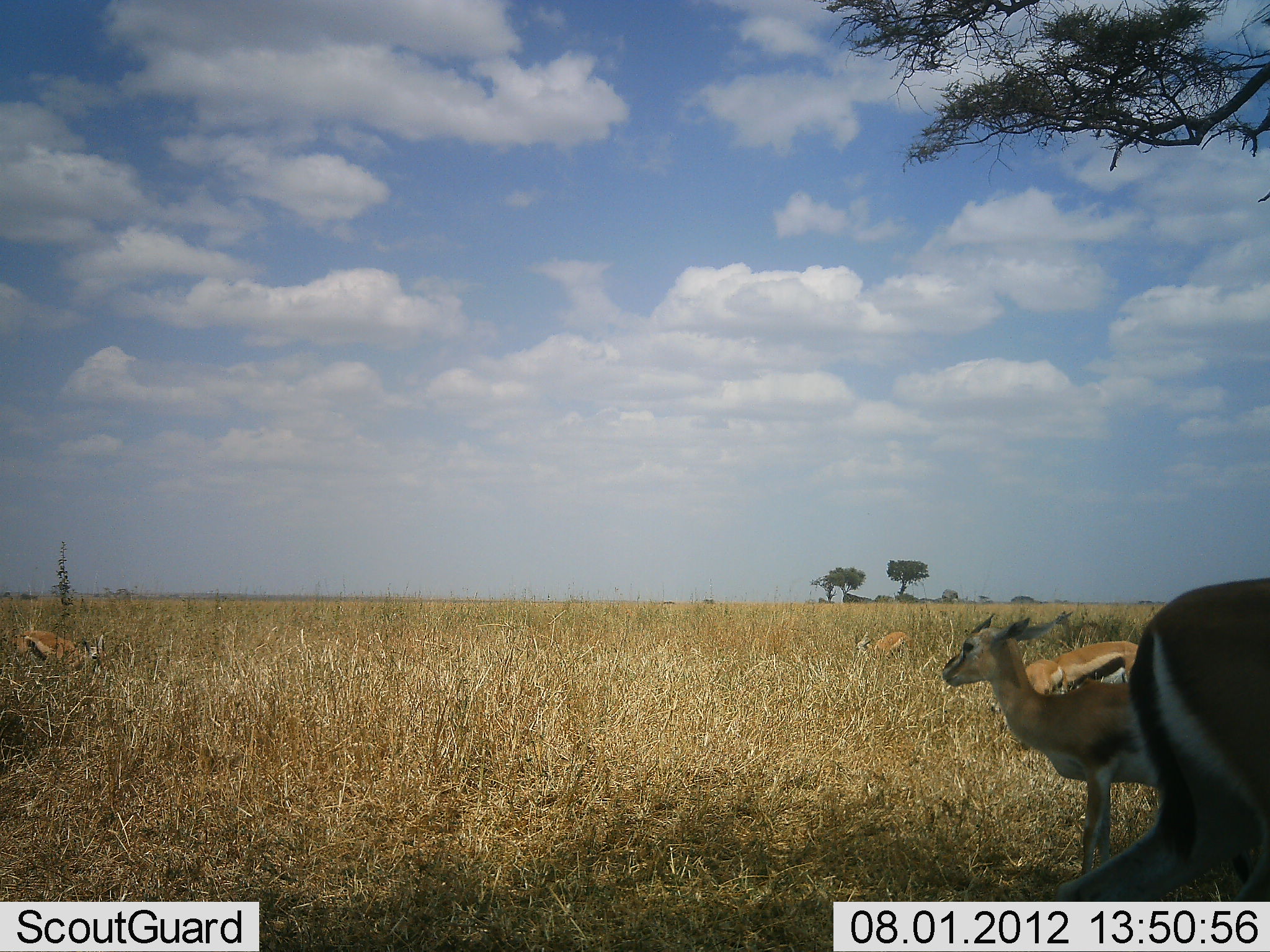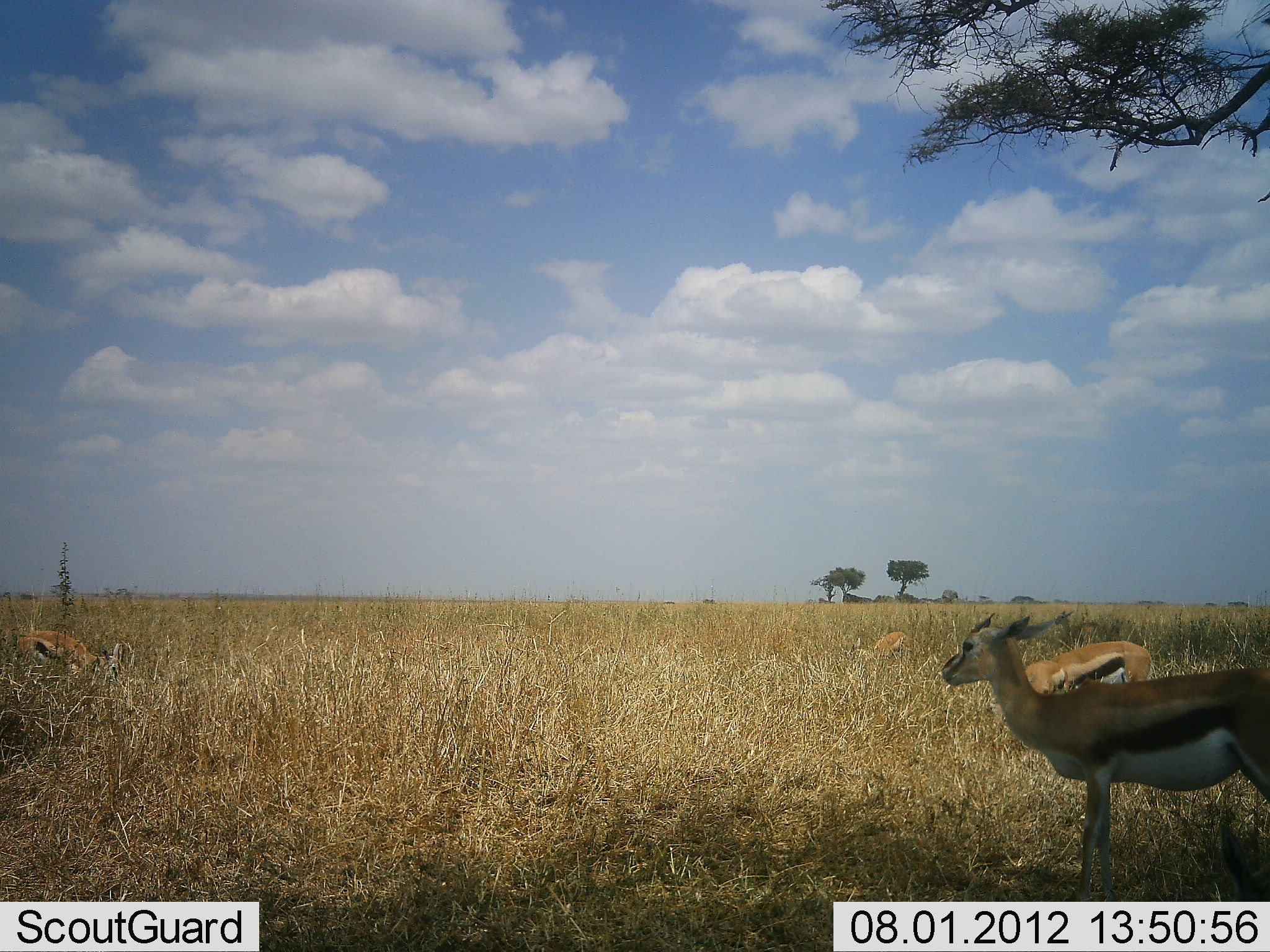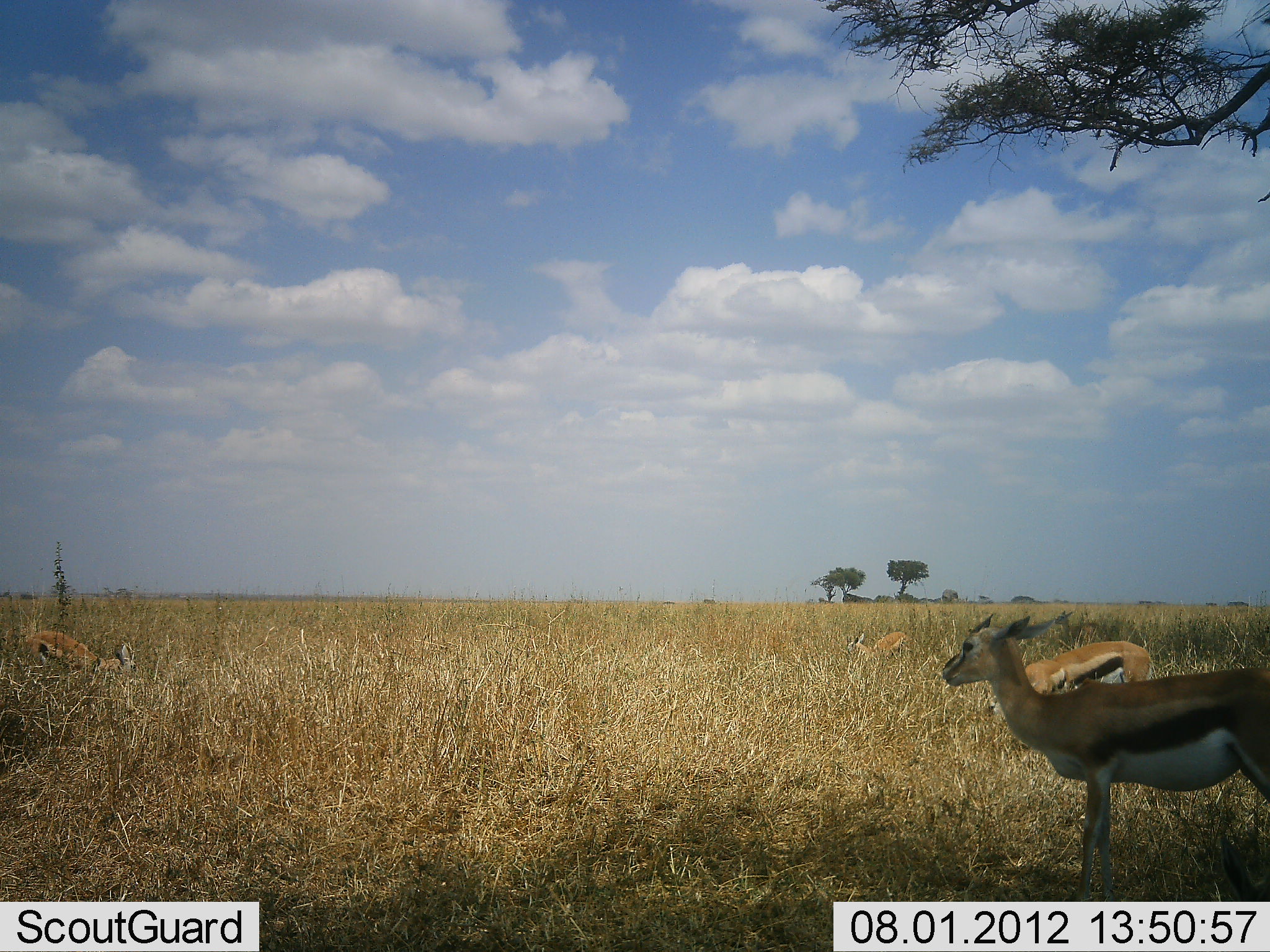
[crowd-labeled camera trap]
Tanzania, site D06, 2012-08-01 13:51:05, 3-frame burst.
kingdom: Animalia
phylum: Chordata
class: Mammalia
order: Artiodactyla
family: Bovidae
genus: Eudorcas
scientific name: Eudorcas thomsonii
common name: thomson's gazelle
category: gazellethomsons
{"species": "gazellethomsons (thomson's gazelle) (Eudorcas thomsonii)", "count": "5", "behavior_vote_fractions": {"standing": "100%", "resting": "0%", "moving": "40%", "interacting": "0%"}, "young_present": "10%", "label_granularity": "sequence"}